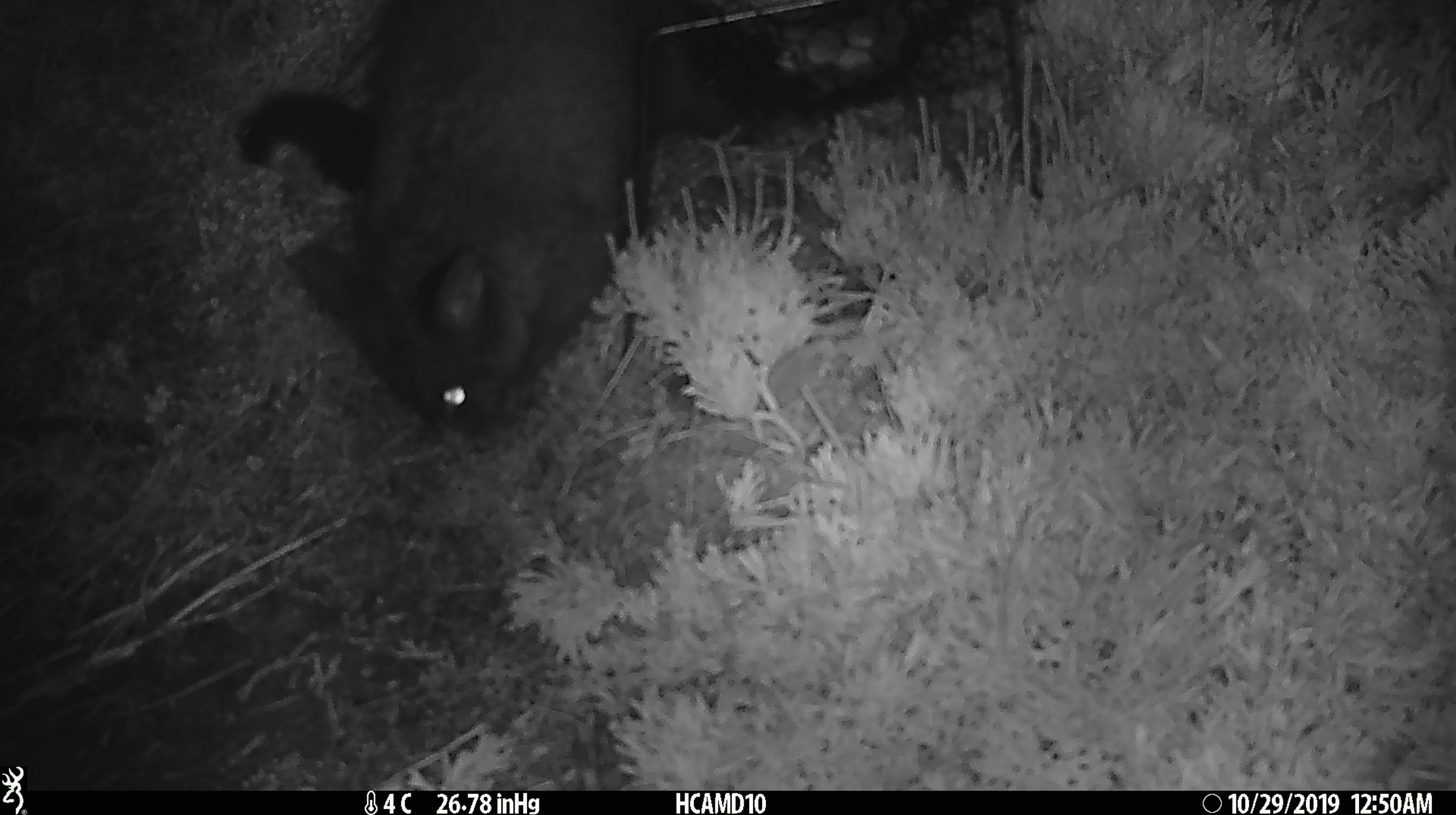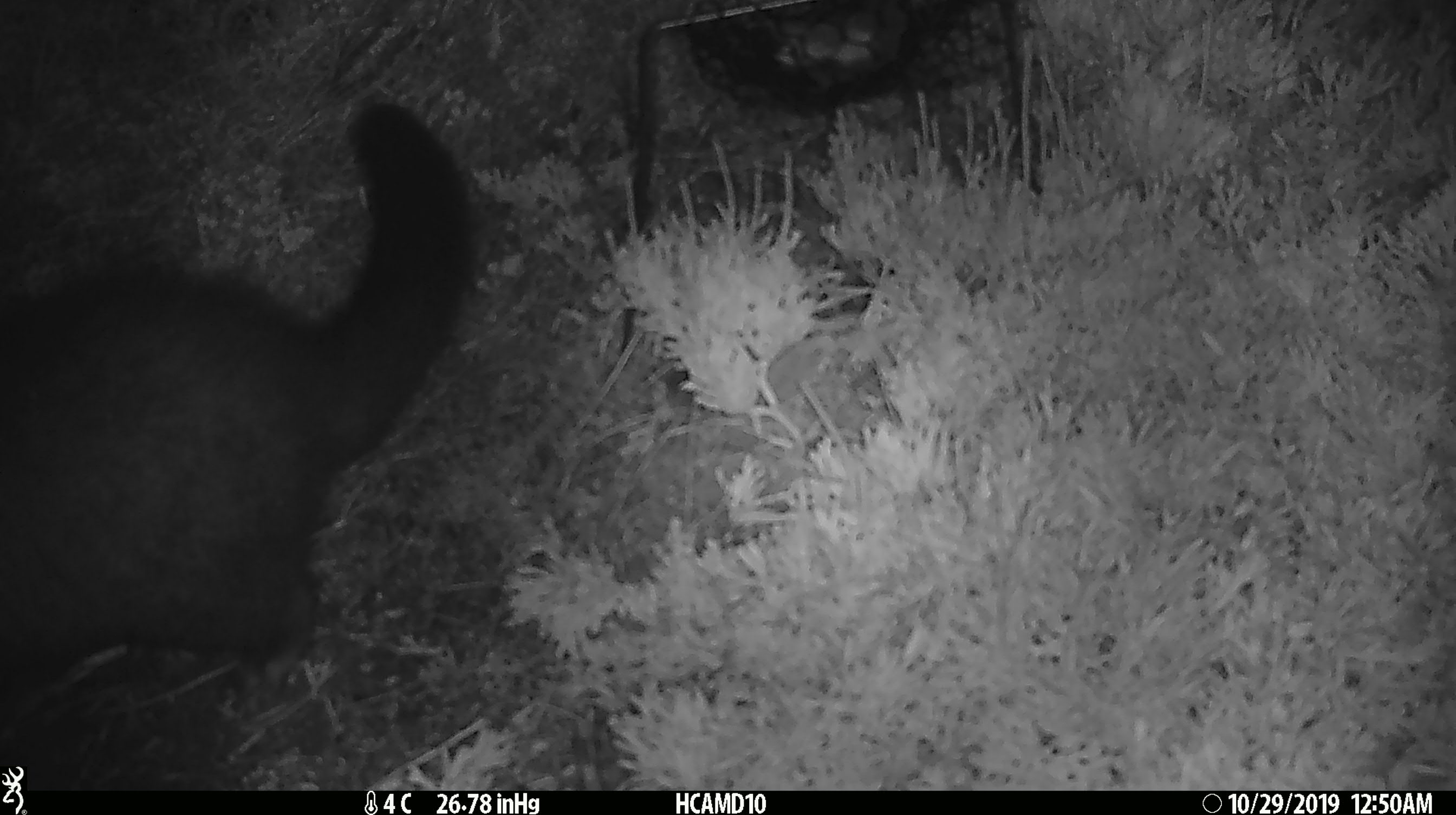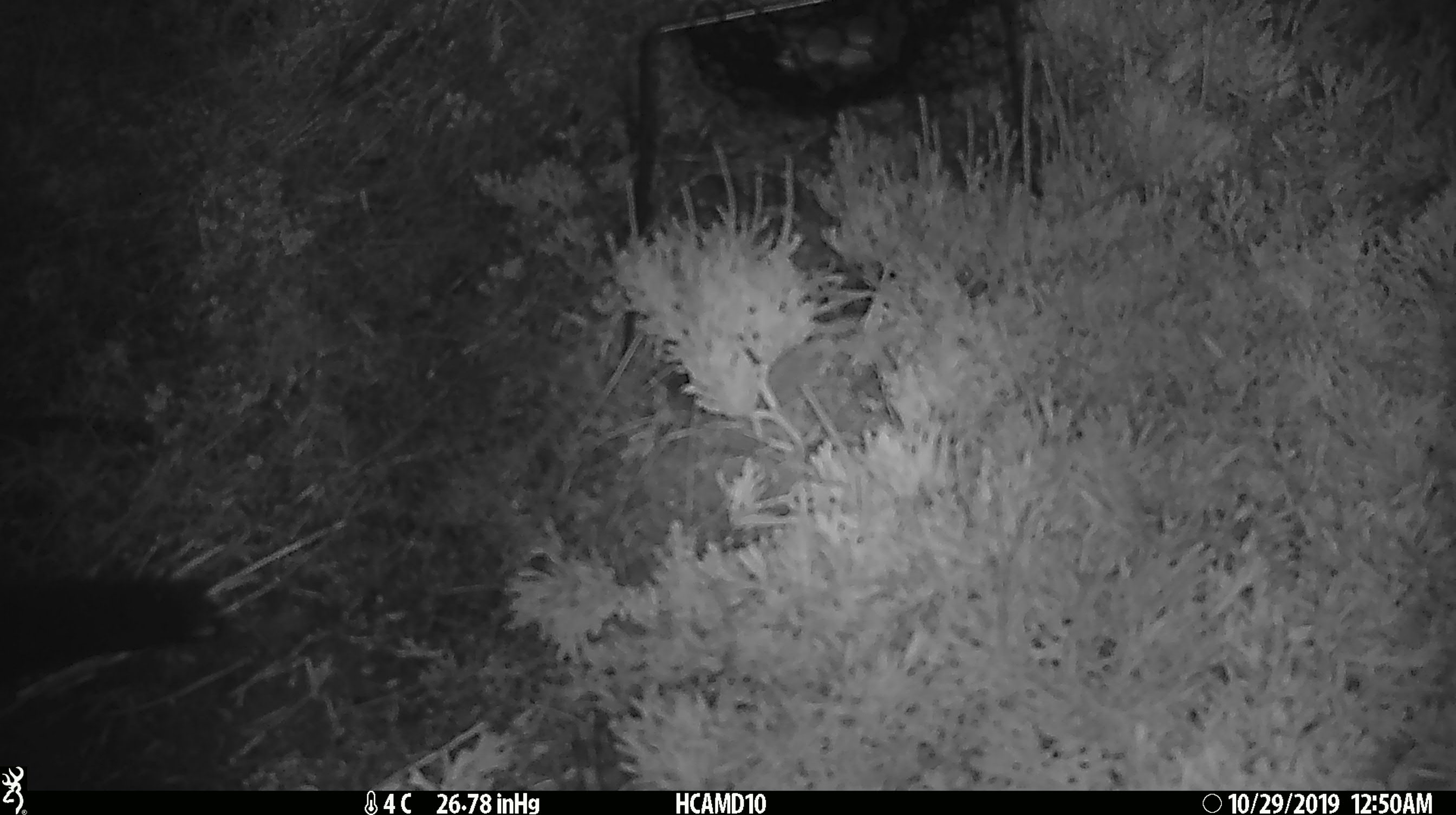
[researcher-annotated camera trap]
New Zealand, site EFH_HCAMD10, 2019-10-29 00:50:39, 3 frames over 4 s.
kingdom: Animalia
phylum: Chordata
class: Mammalia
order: Diprotodontia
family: Phalangeridae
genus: Trichosurus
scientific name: Trichosurus vulpecula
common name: common brushtail possum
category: possum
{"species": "possum (common brushtail possum) (Trichosurus vulpecula)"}